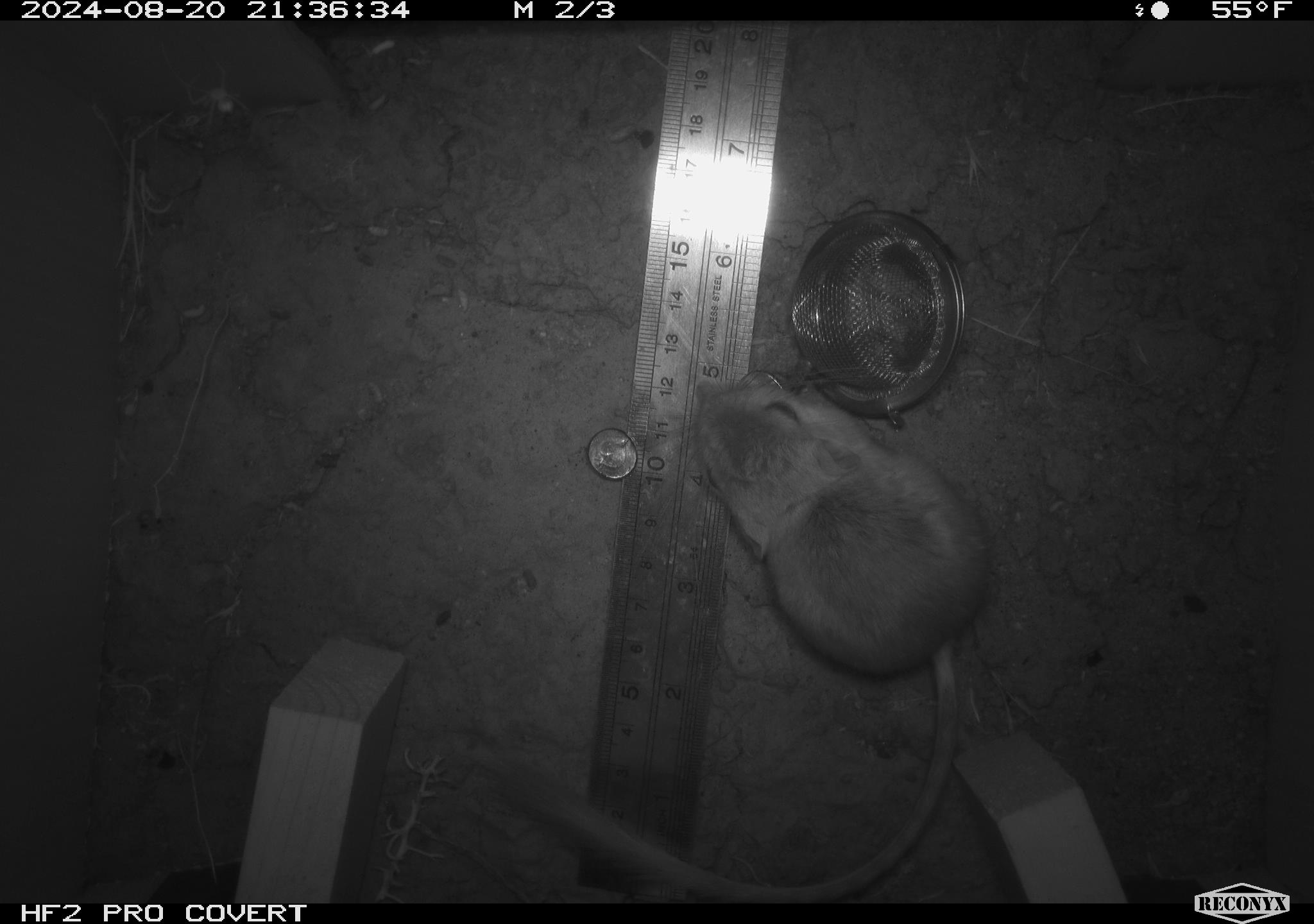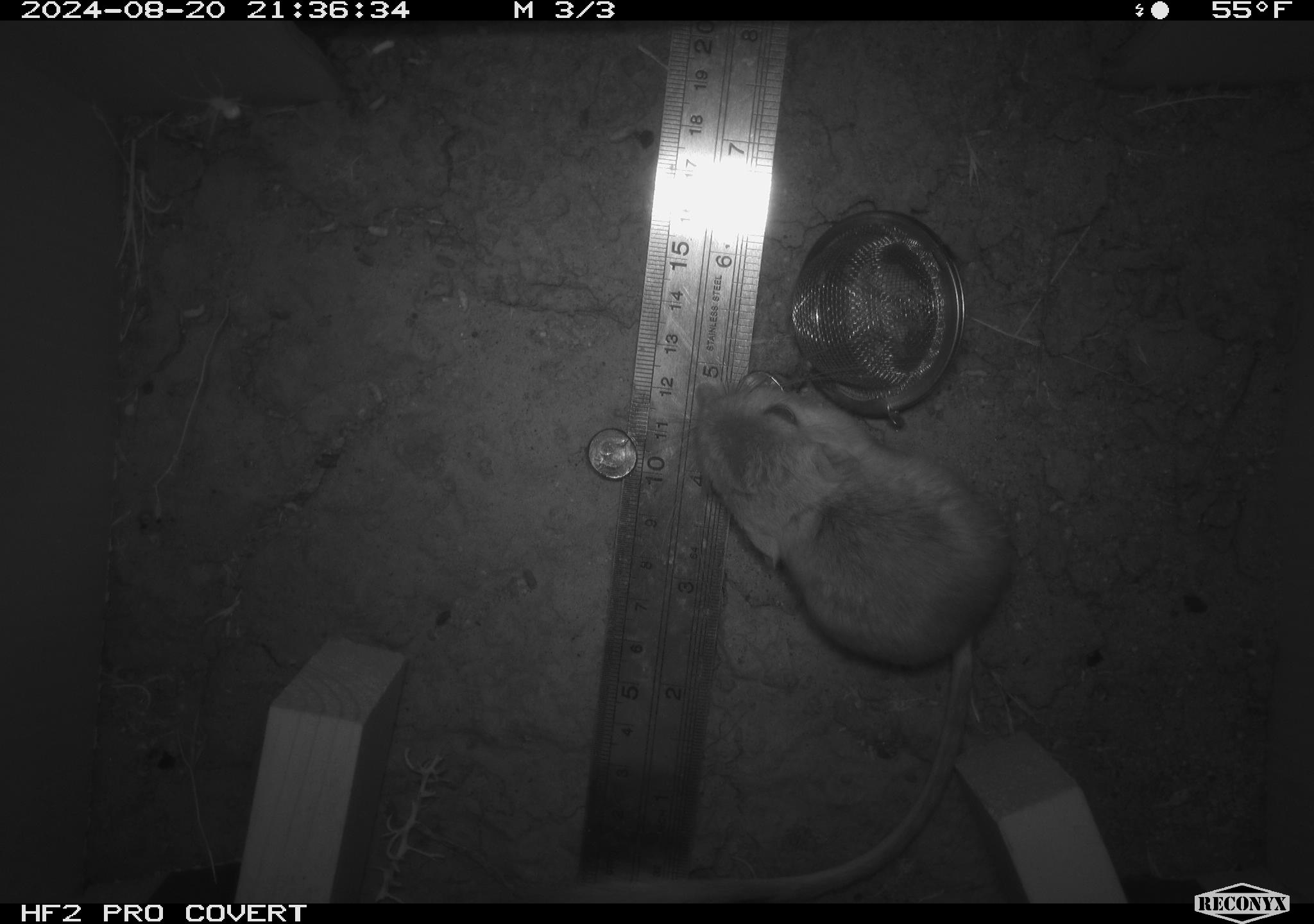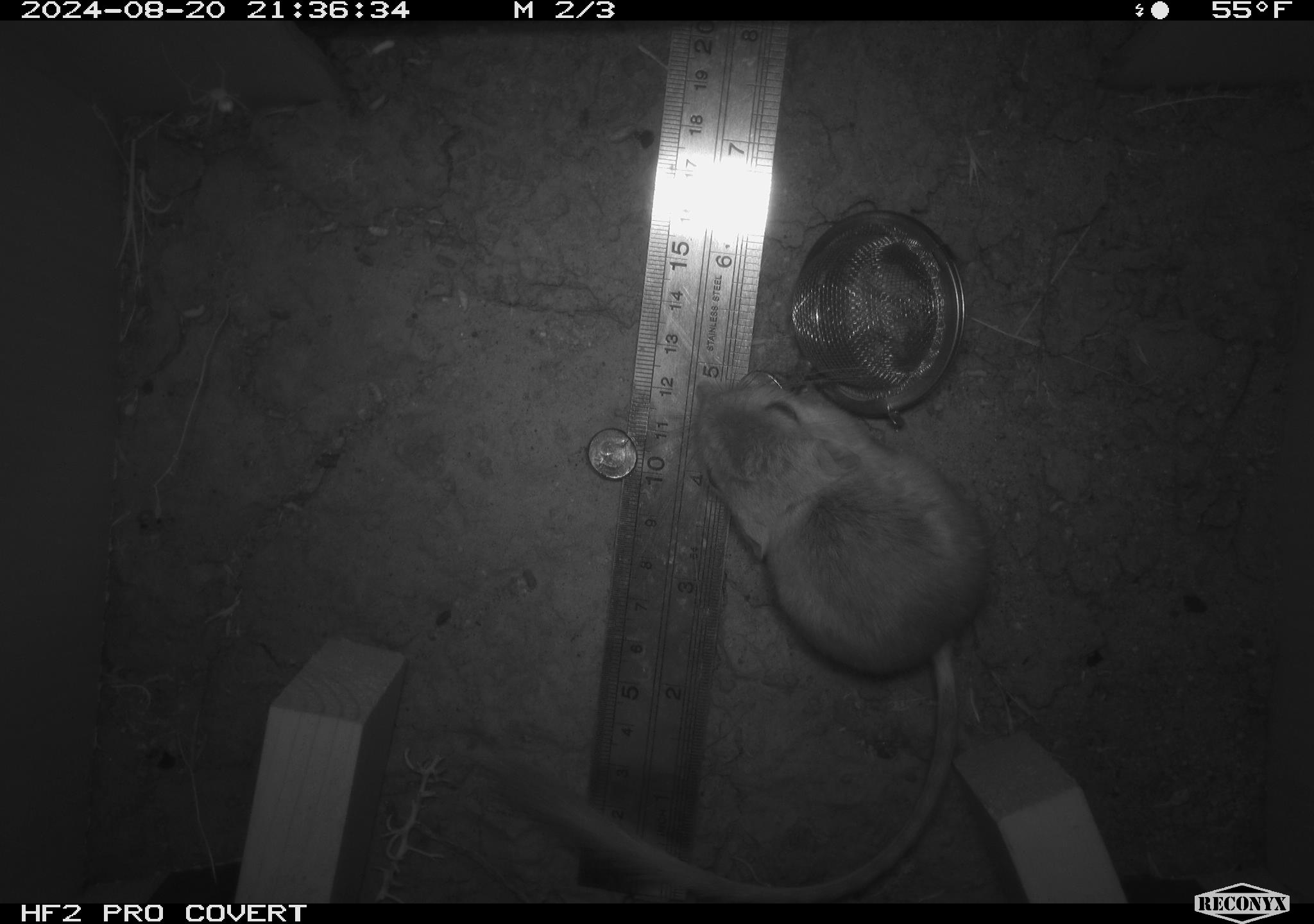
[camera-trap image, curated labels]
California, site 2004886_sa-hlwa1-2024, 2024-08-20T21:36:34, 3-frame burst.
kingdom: Animalia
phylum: Chordata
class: Mammalia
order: Rodentia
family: Heteromyidae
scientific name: Heteromyidae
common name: kangaroo rats and pocket mice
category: heteromyidae family